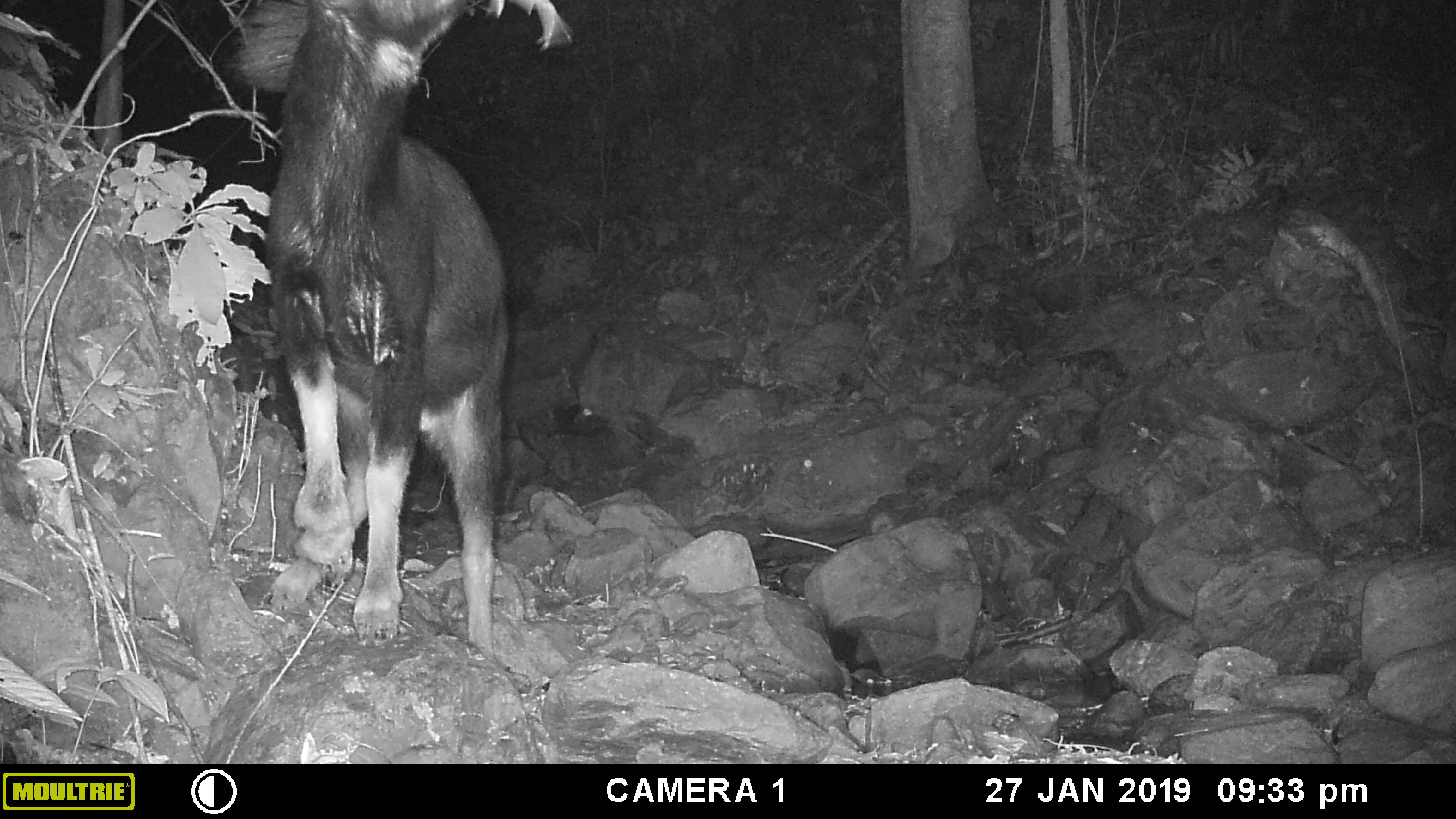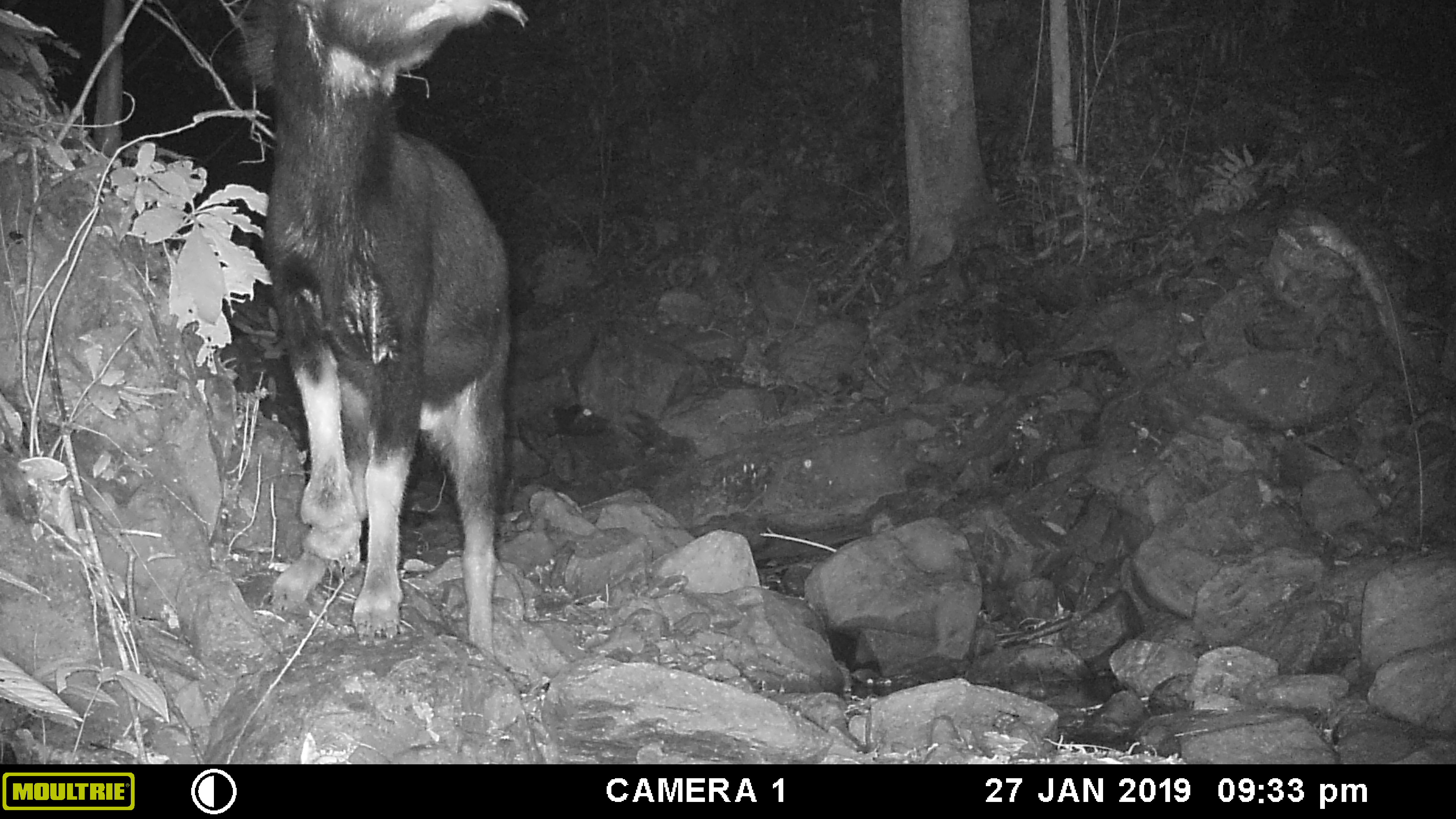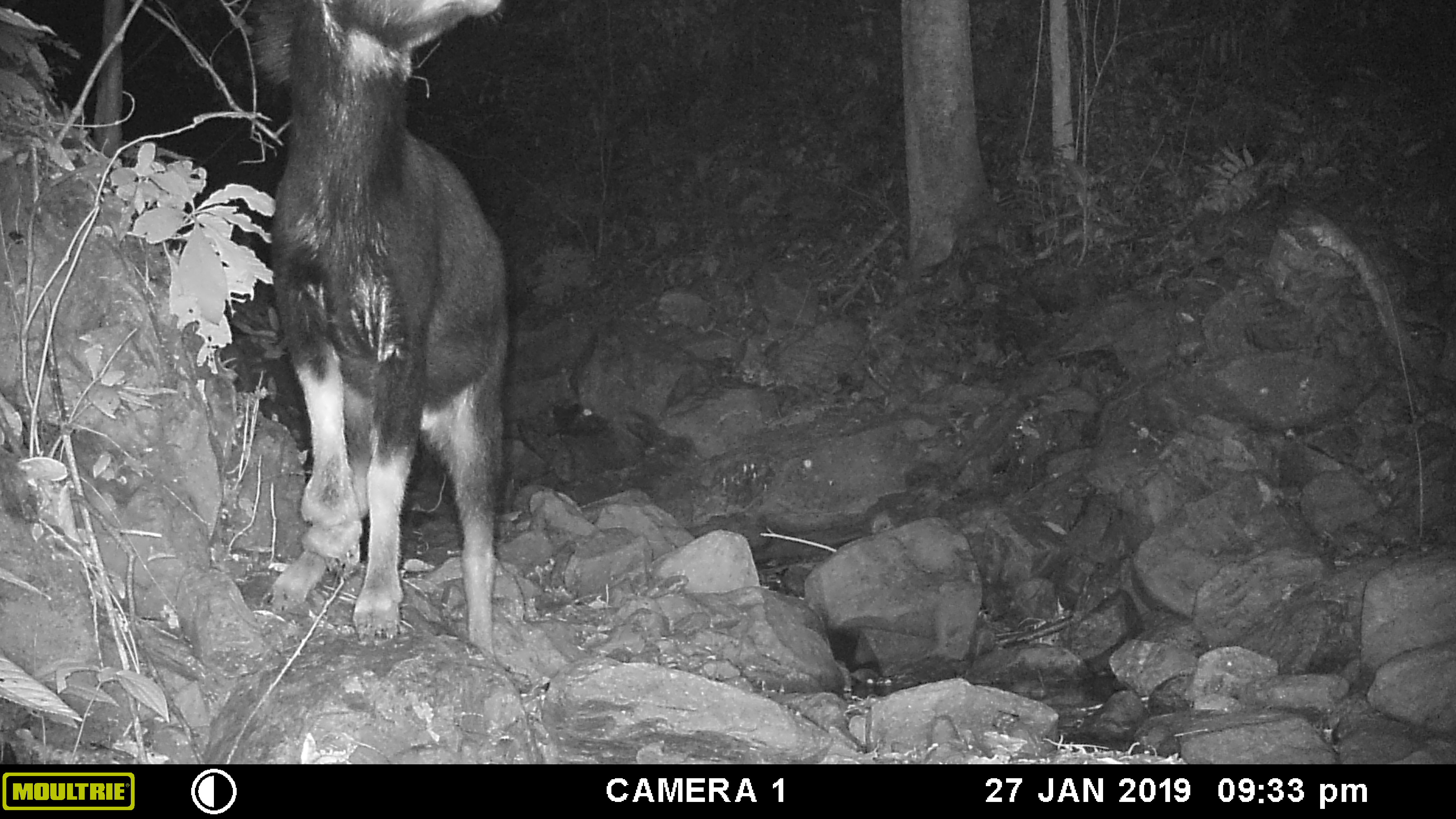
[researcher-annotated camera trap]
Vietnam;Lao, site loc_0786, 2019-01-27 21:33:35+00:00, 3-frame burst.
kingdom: Animalia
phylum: Chordata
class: Mammalia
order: Artiodactyla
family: Bovidae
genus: Capricornis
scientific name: Capricornis sumatraensis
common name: chinese serow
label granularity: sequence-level